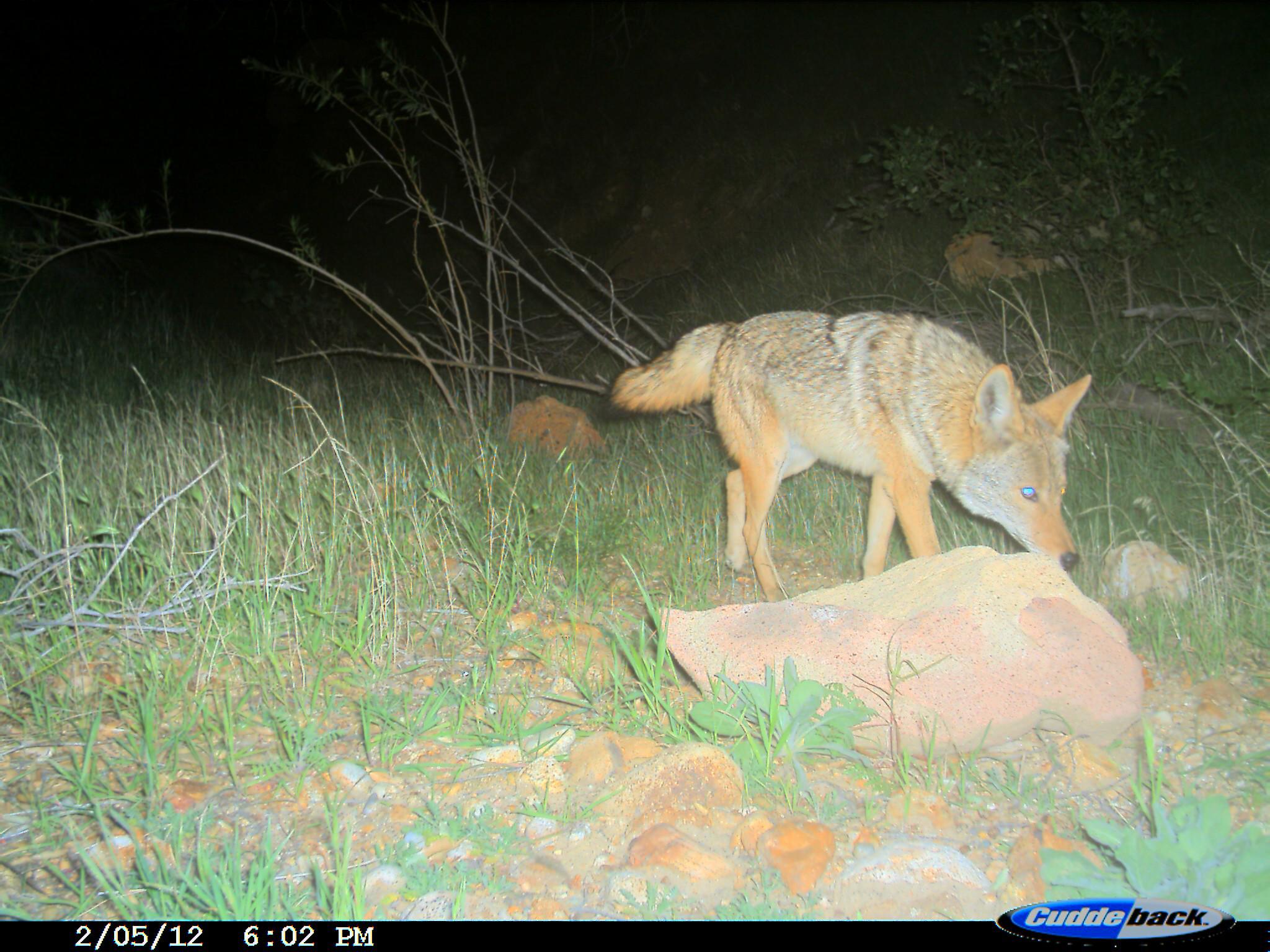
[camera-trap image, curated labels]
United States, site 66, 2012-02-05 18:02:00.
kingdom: Animalia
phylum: Chordata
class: Mammalia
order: Carnivora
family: Canidae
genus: Canis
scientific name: Canis latrans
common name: coyote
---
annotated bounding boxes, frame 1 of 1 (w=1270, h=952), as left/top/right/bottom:
coyote: 608/308/1093/609